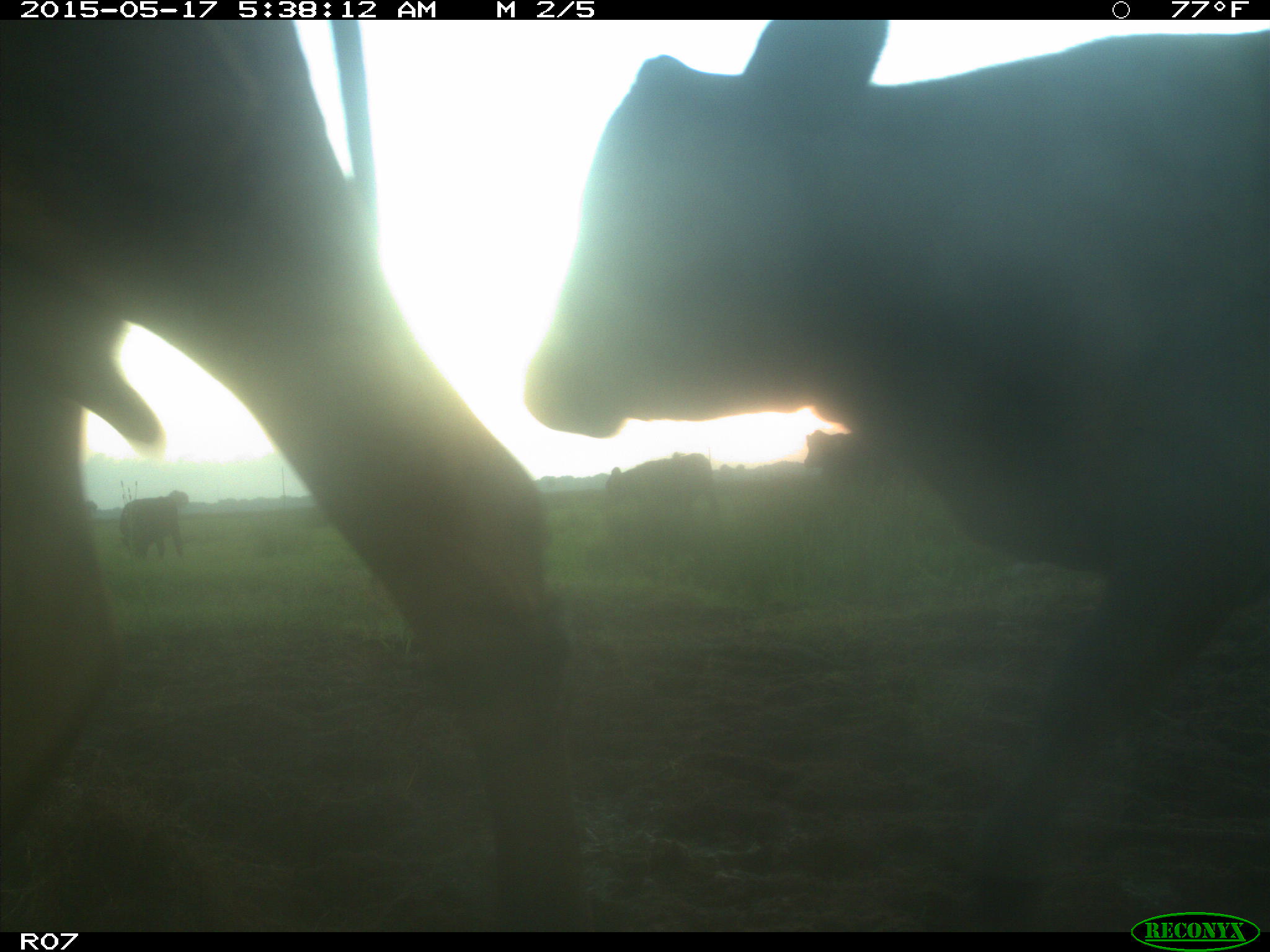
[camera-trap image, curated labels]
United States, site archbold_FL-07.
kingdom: Animalia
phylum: Chordata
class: Mammalia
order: Artiodactyla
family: Bovidae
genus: Bos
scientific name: Bos taurus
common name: domestic cow